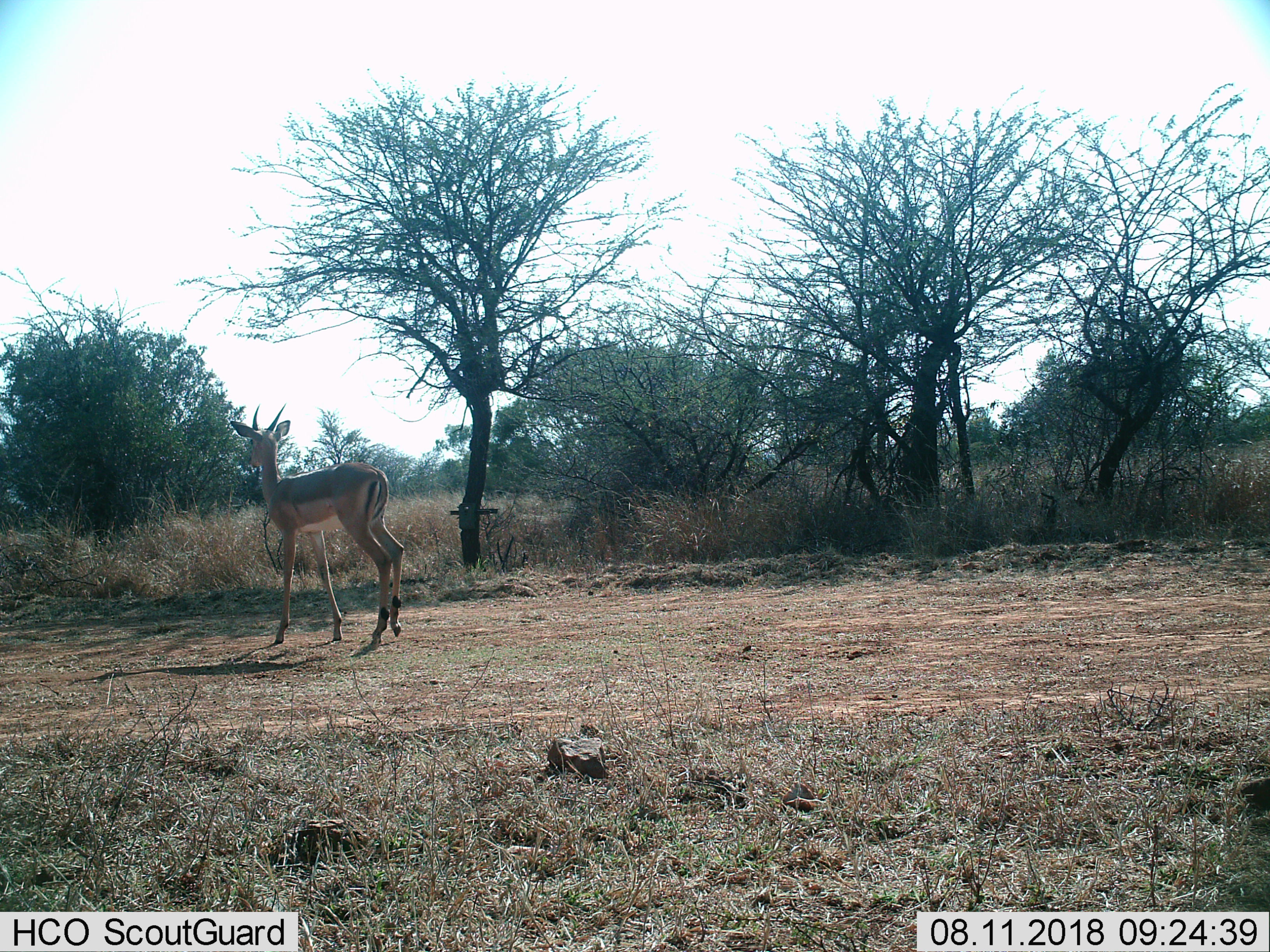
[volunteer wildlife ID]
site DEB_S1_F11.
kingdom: Animalia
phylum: Chordata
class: Mammalia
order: Artiodactyla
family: Bovidae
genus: Aepyceros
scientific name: Aepyceros melampus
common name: impala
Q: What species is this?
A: Impala (Aepyceros melampus).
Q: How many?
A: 1.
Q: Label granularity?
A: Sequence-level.